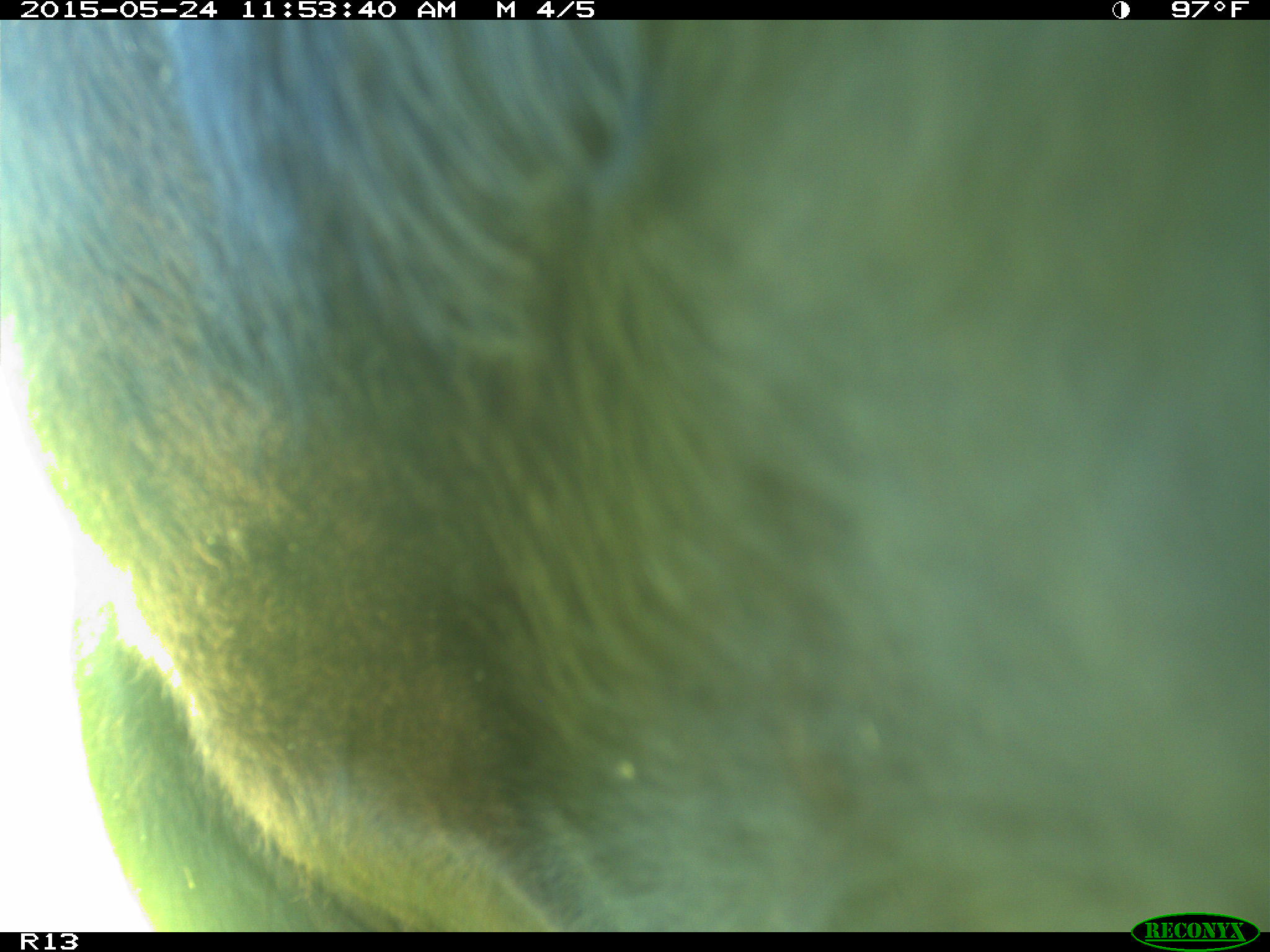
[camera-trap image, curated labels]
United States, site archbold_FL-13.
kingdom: Animalia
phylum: Chordata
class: Mammalia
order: Artiodactyla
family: Bovidae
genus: Bos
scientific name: Bos taurus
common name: domestic cow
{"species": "Bos taurus (domestic cow)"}